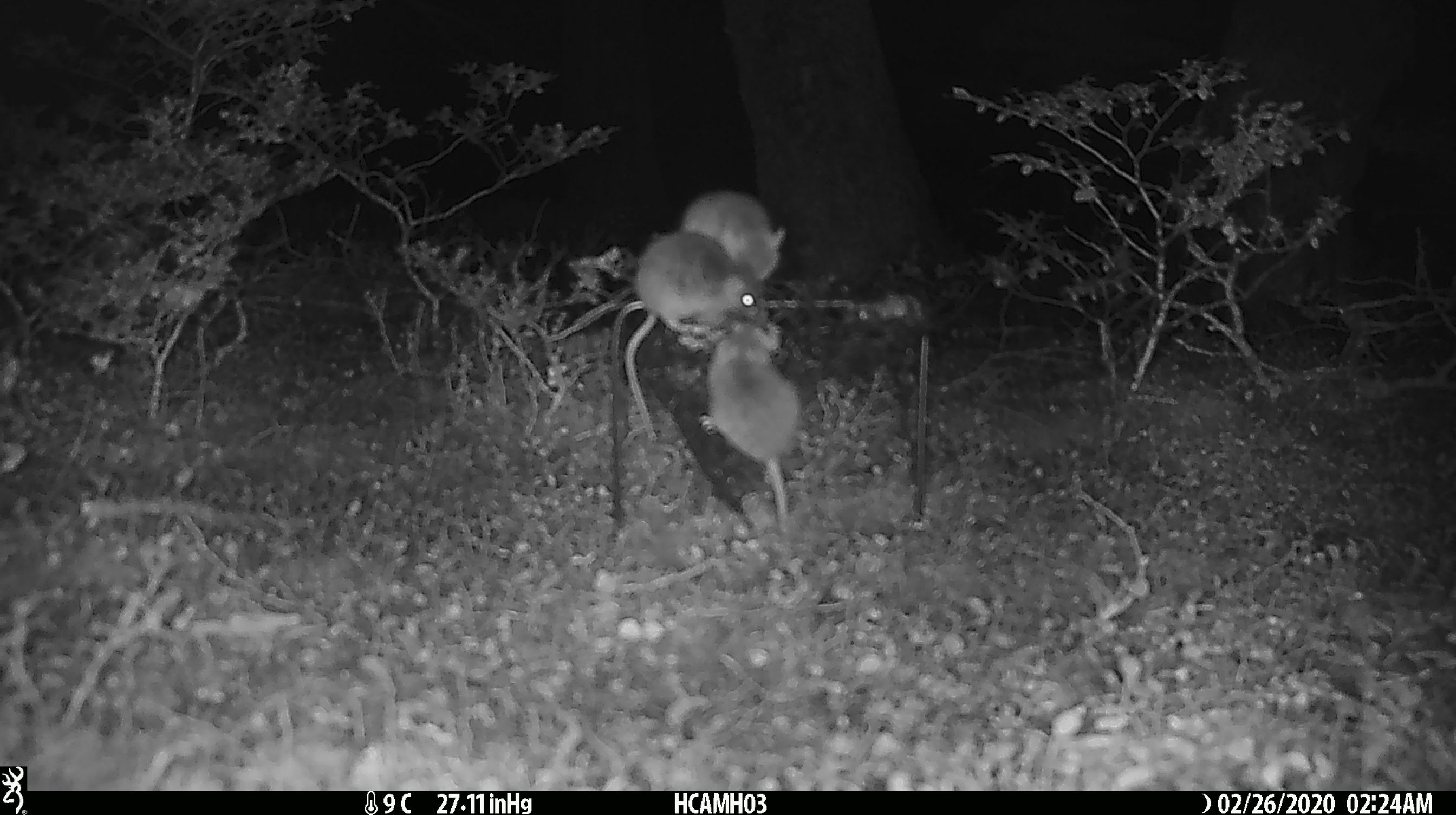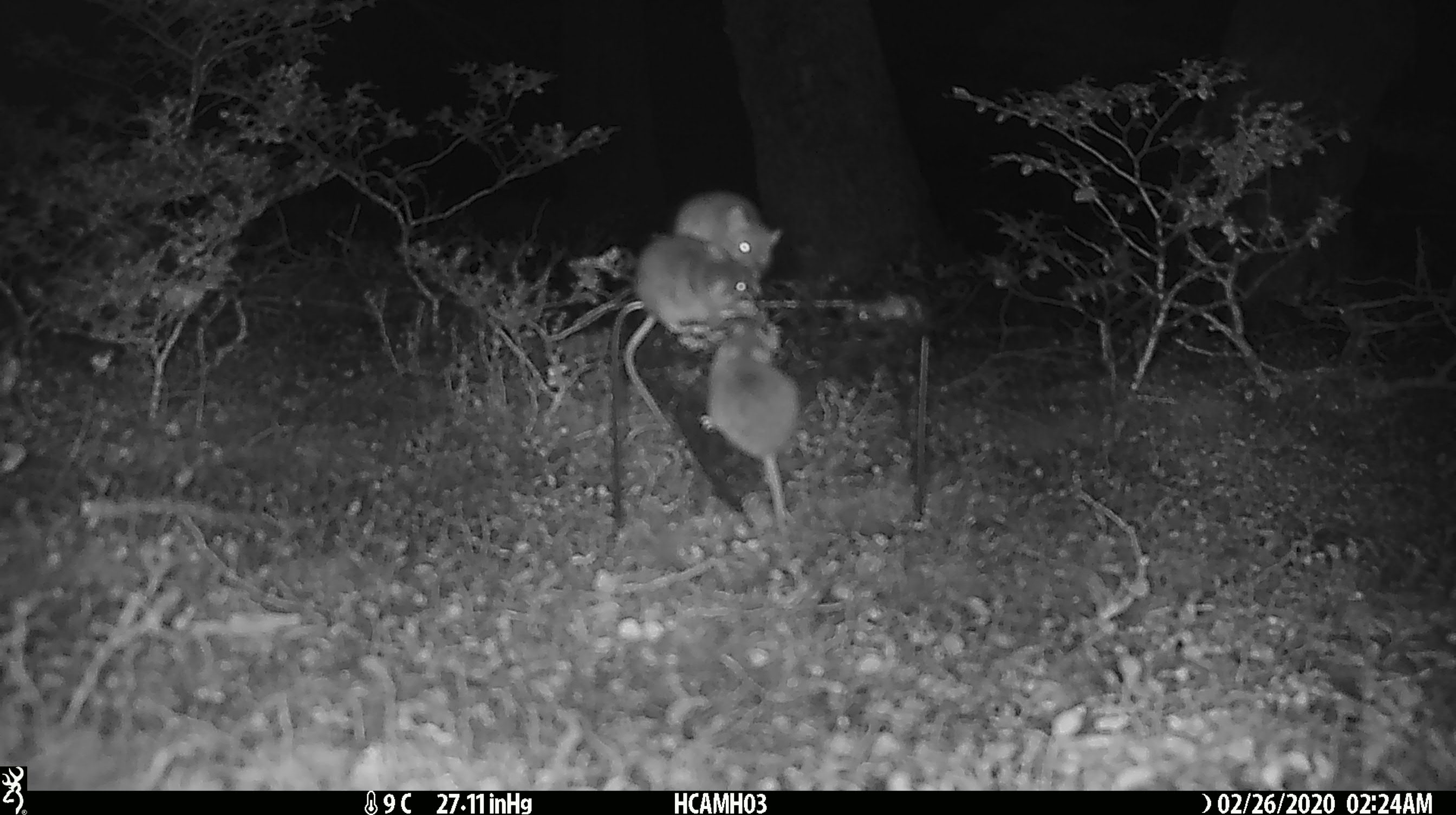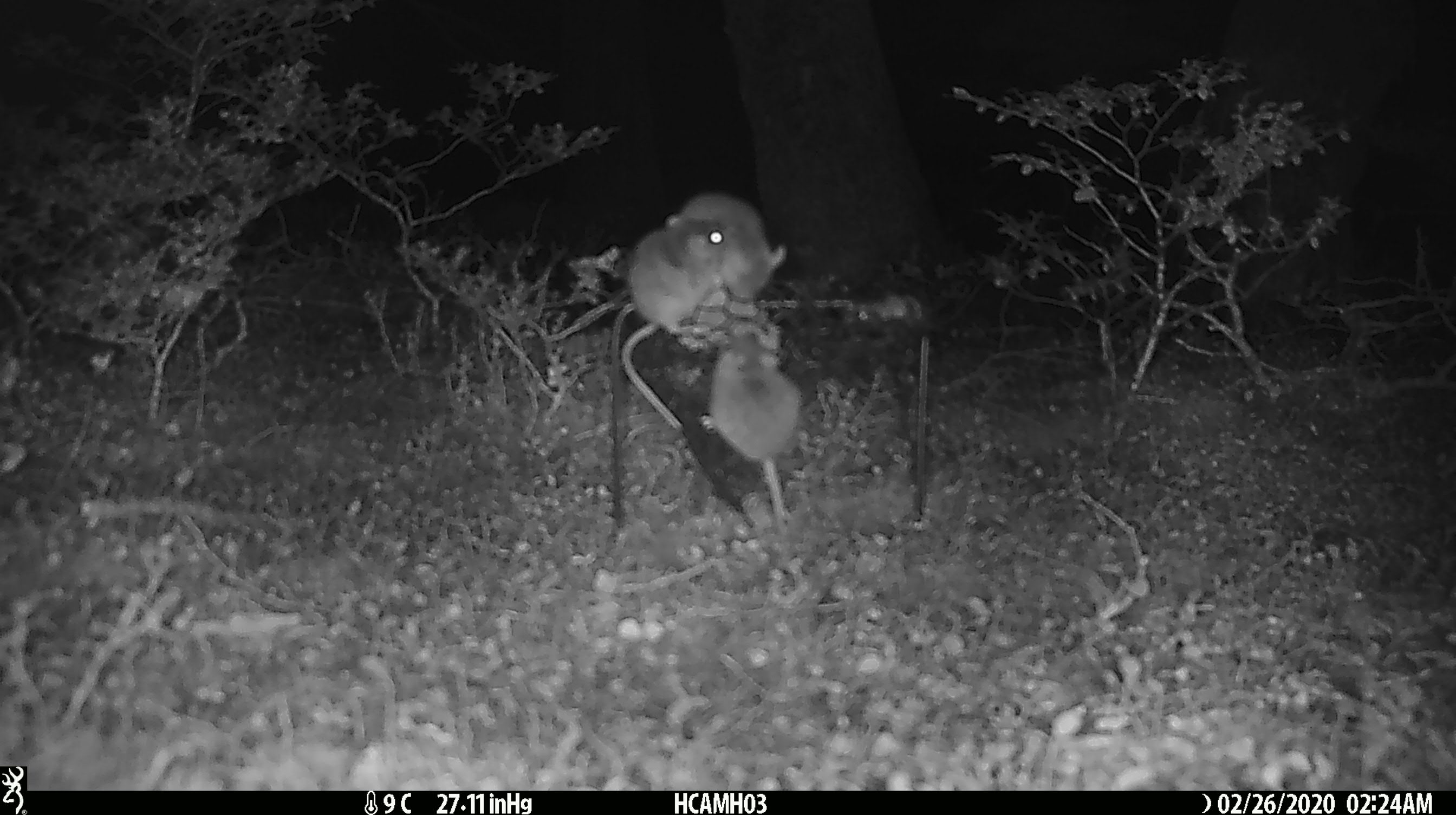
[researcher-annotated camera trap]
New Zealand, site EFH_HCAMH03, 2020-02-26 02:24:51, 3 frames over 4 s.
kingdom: Animalia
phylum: Chordata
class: Mammalia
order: Rodentia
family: Muridae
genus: Mus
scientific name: Mus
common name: mouse